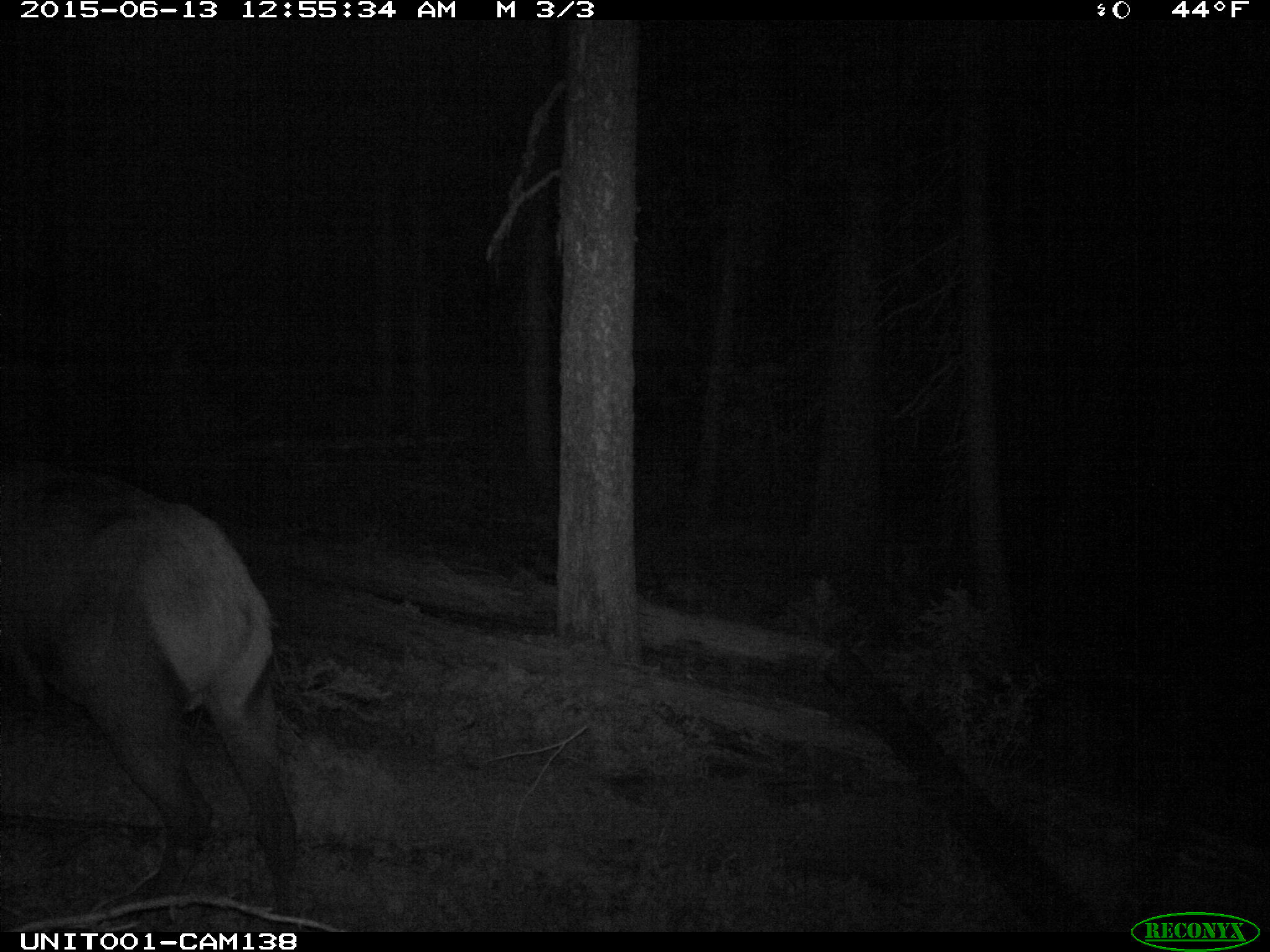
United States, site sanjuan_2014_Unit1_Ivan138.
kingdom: Animalia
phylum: Chordata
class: Mammalia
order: Artiodactyla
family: Cervidae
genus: Cervus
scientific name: Cervus elaphus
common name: red deer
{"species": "Cervus elaphus (red deer)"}